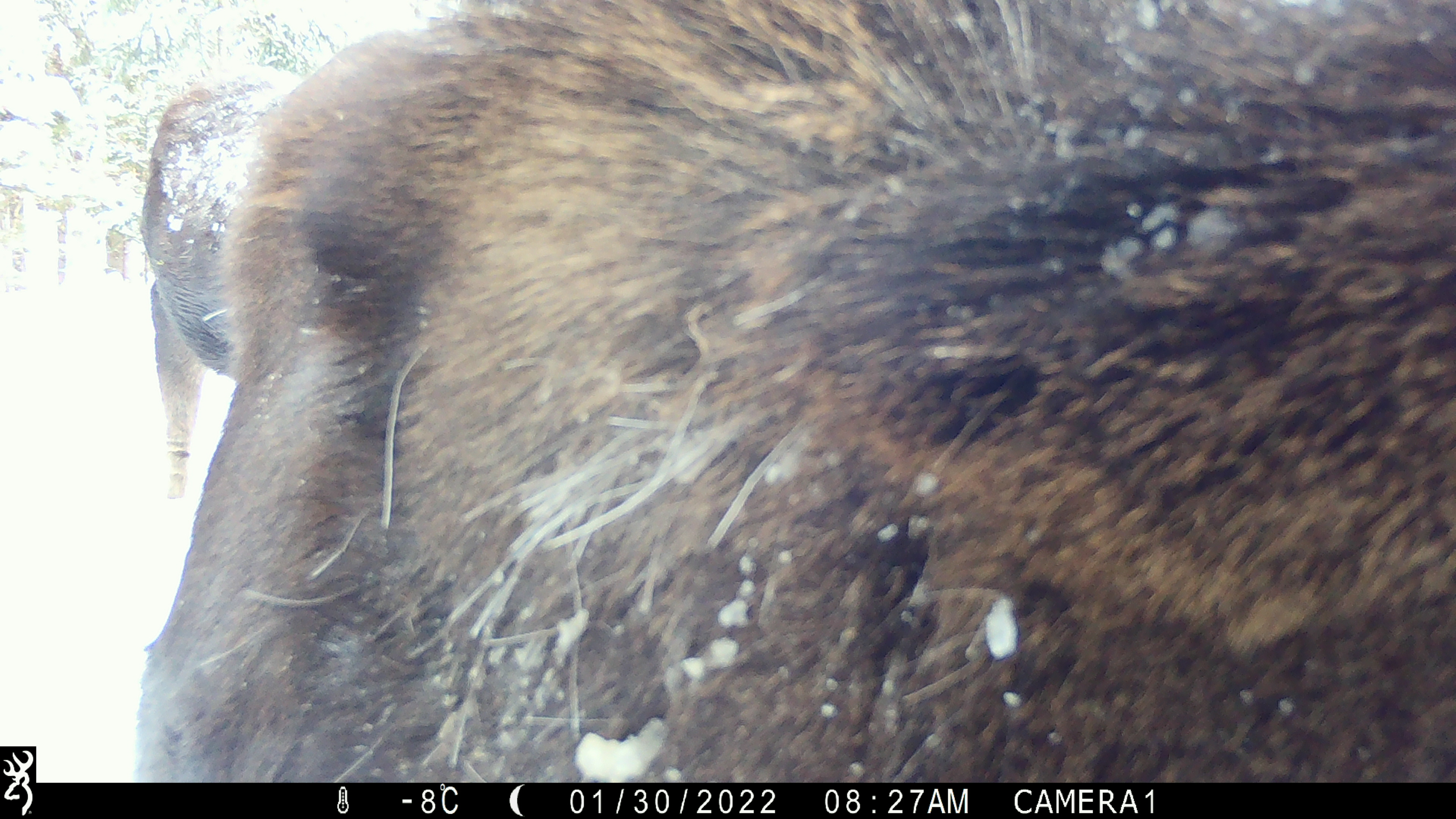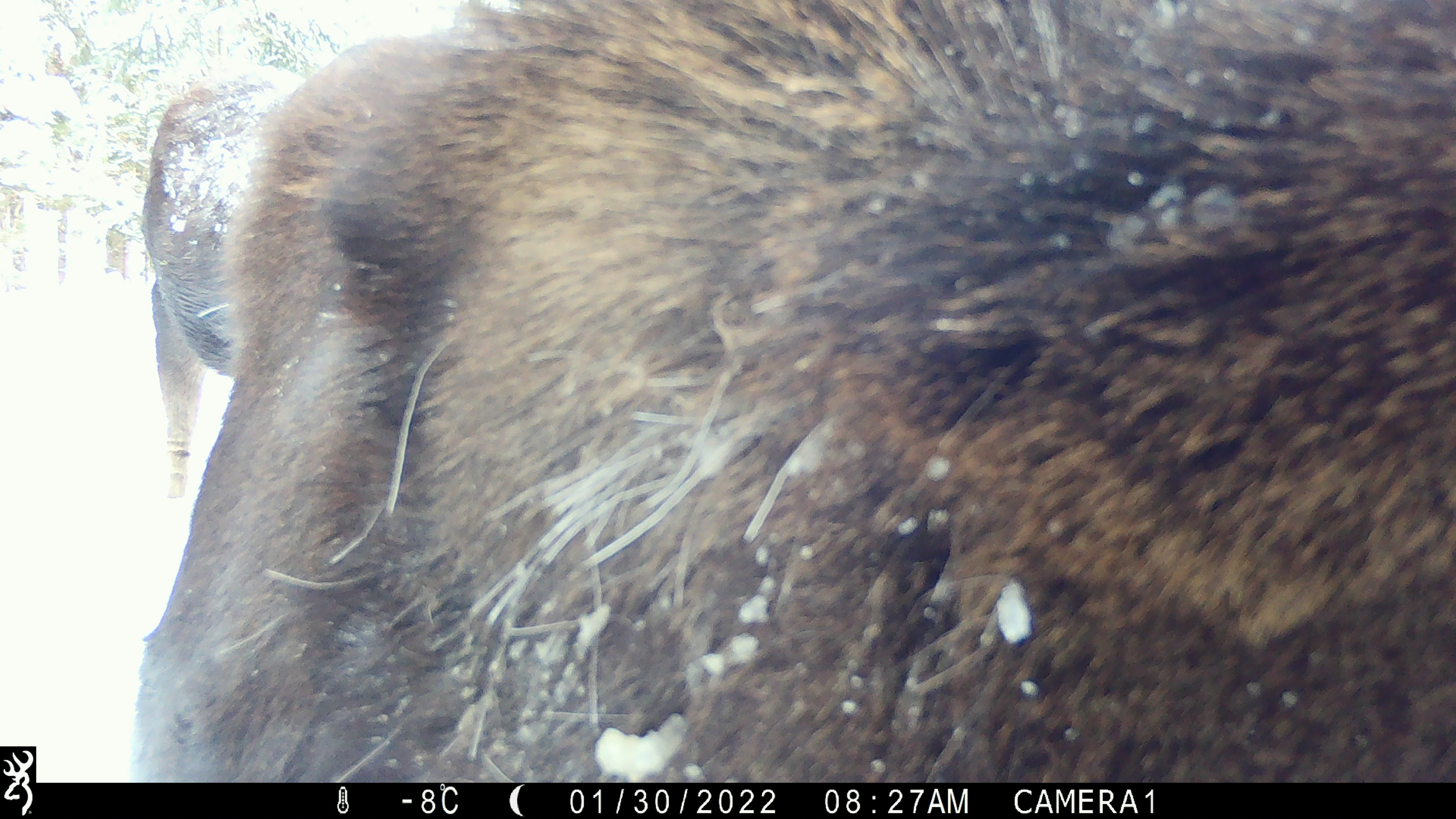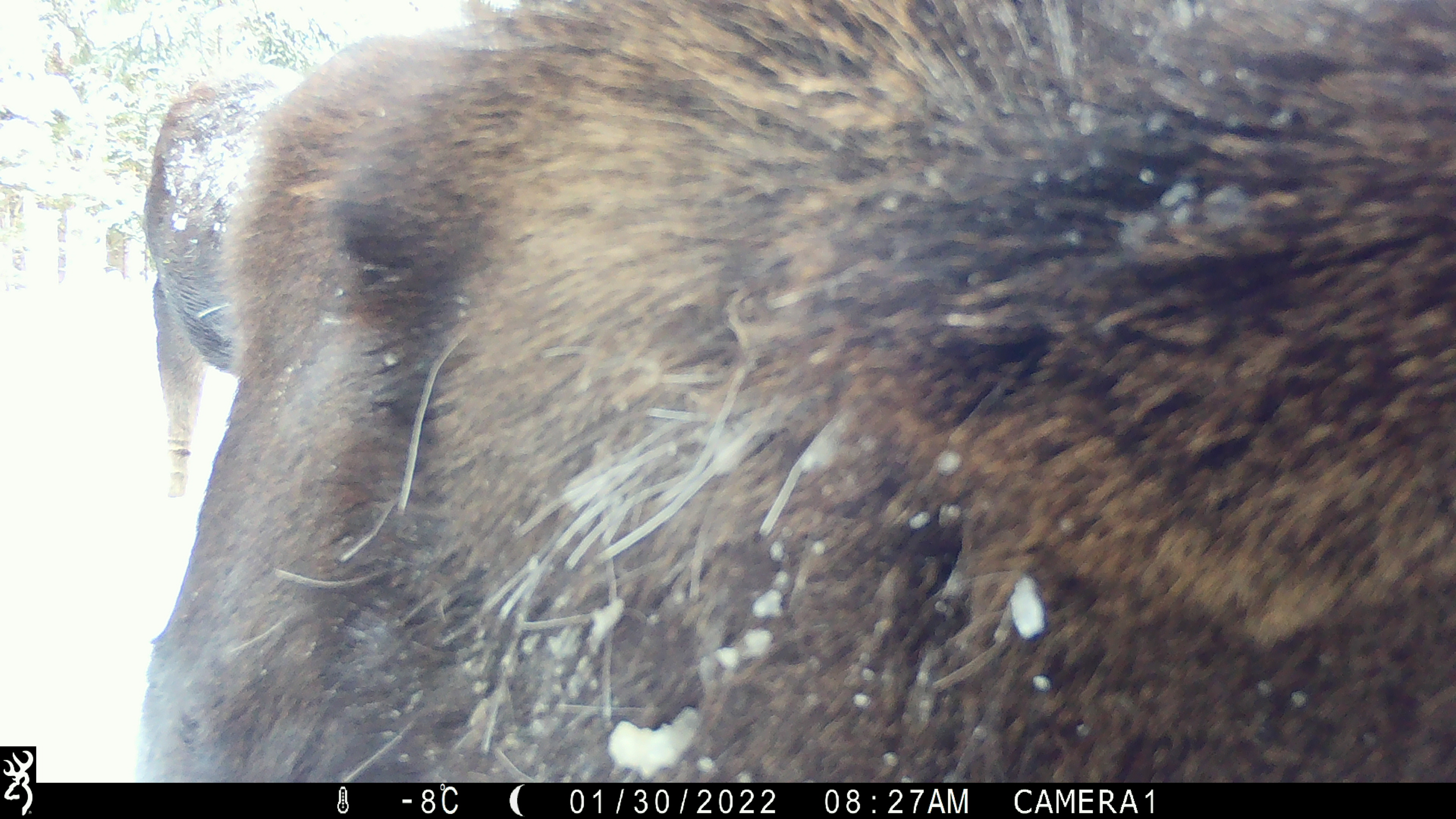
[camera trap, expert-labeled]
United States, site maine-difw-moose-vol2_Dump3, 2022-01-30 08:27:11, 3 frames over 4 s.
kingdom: Animalia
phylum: Chordata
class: Mammalia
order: Artiodactyla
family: Cervidae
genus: Alces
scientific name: Alces alces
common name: moose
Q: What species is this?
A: Moose (Alces alces).